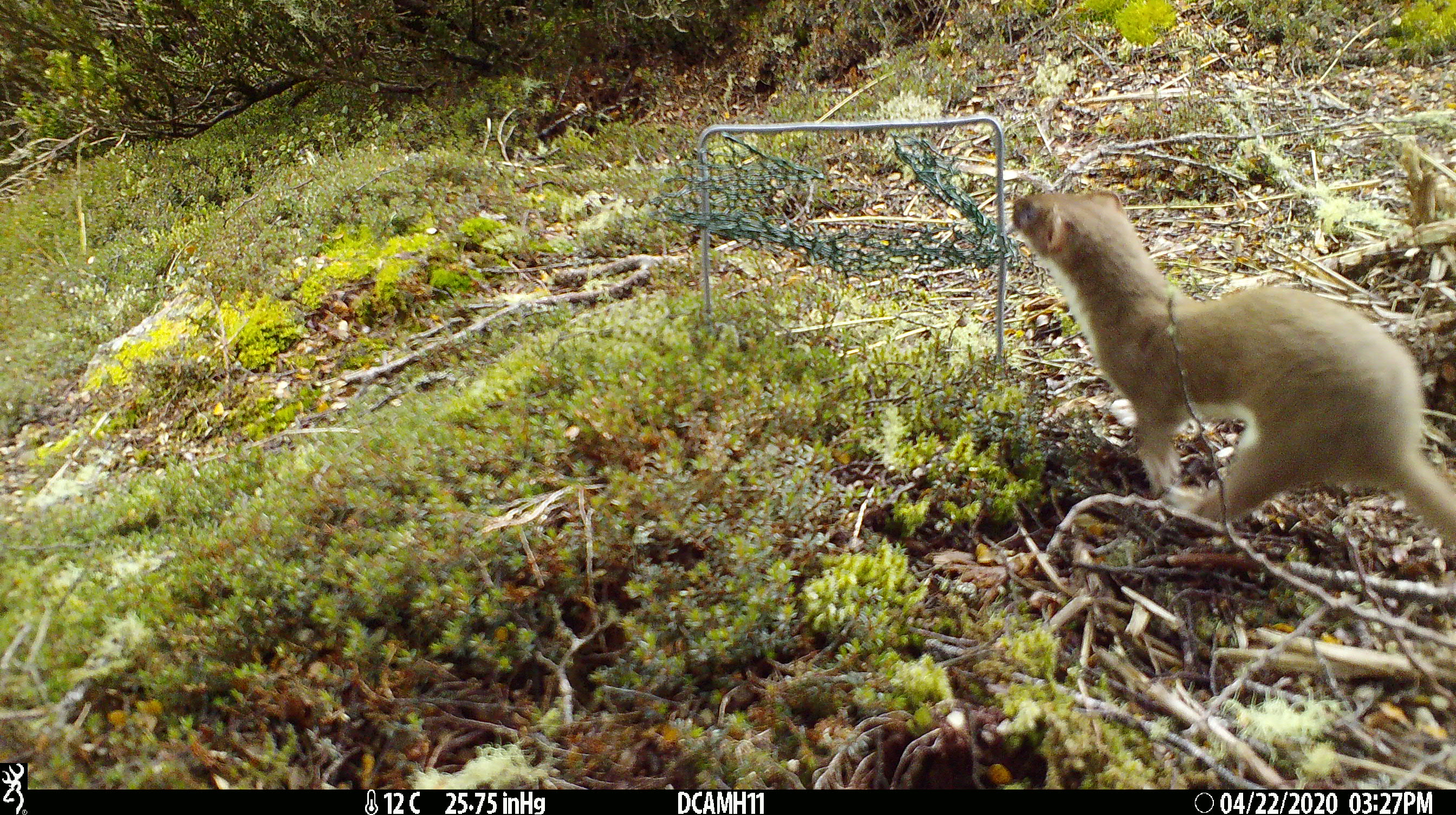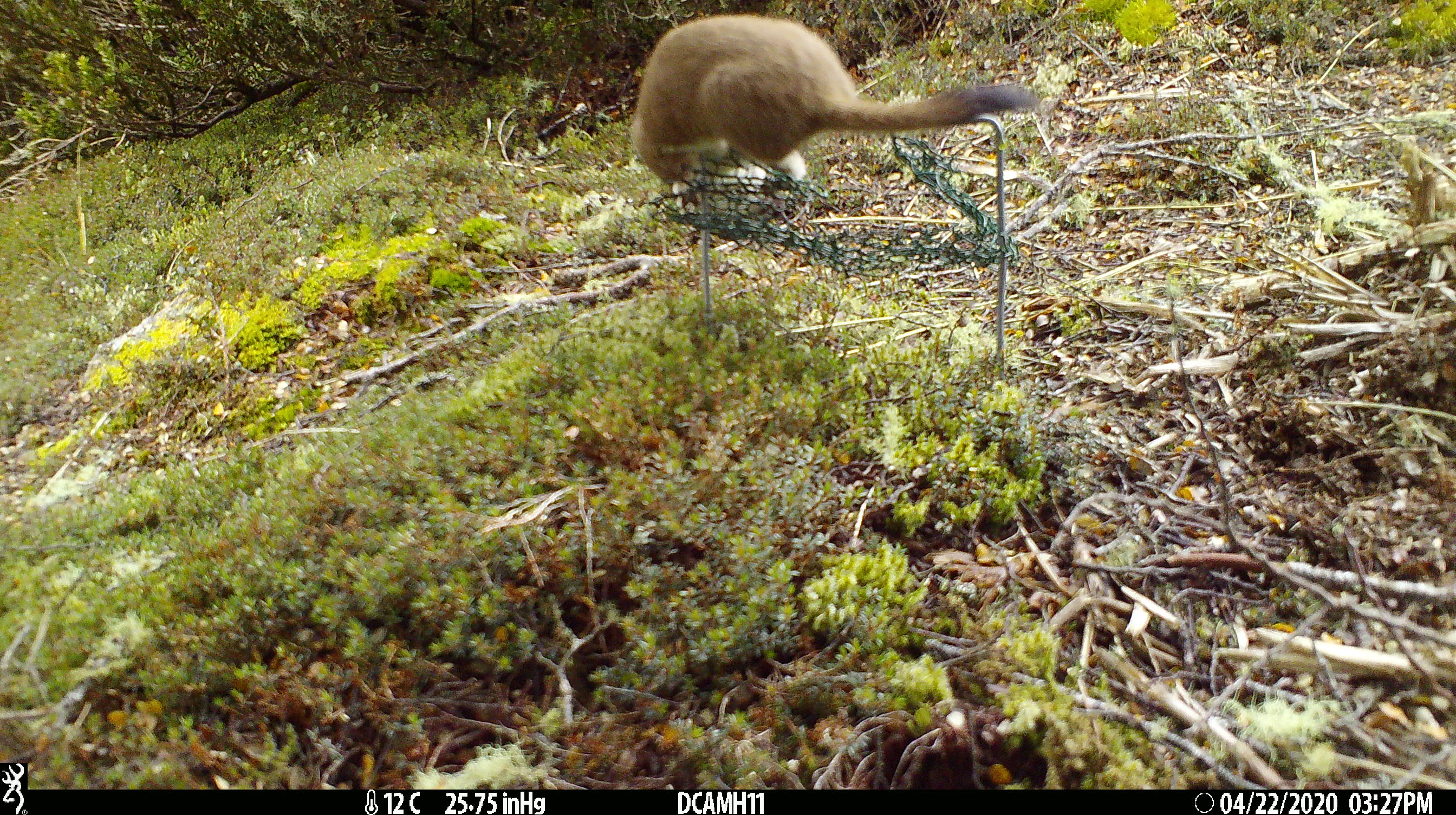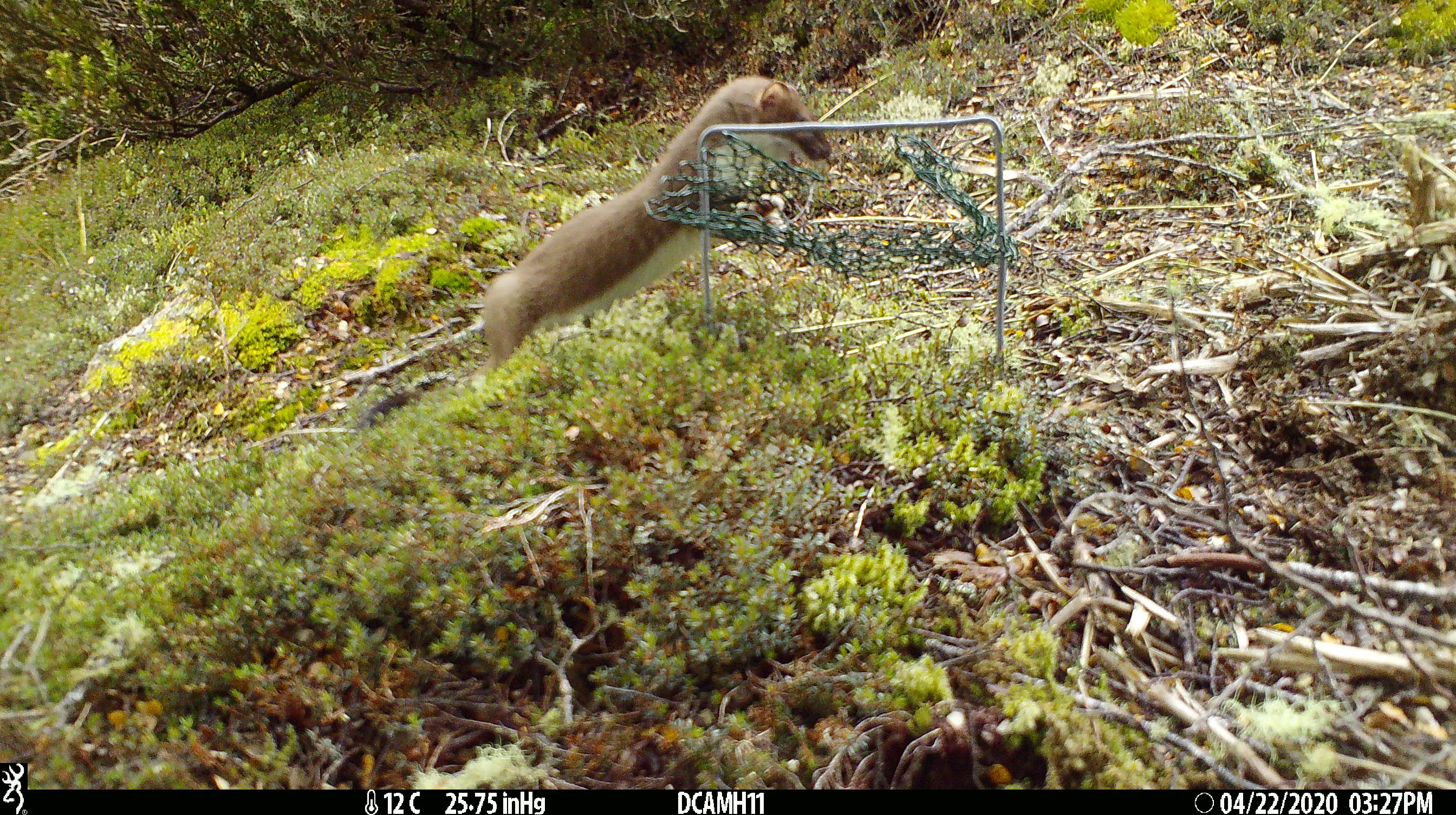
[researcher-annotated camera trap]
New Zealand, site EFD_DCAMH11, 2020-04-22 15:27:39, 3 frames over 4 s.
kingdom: Animalia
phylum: Chordata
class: Mammalia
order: Carnivora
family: Mustelidae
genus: Mustela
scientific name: Mustela erminea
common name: stoat